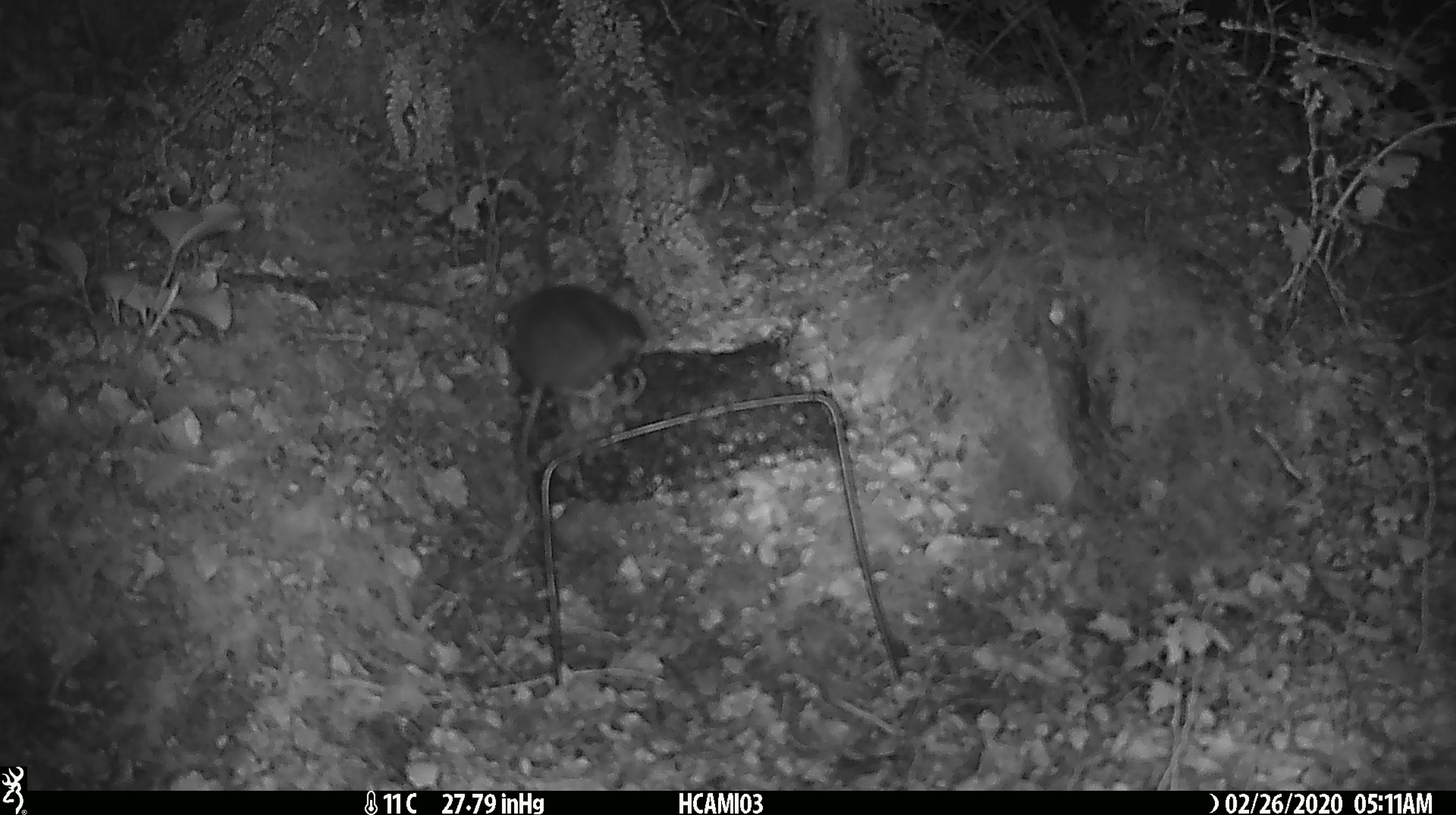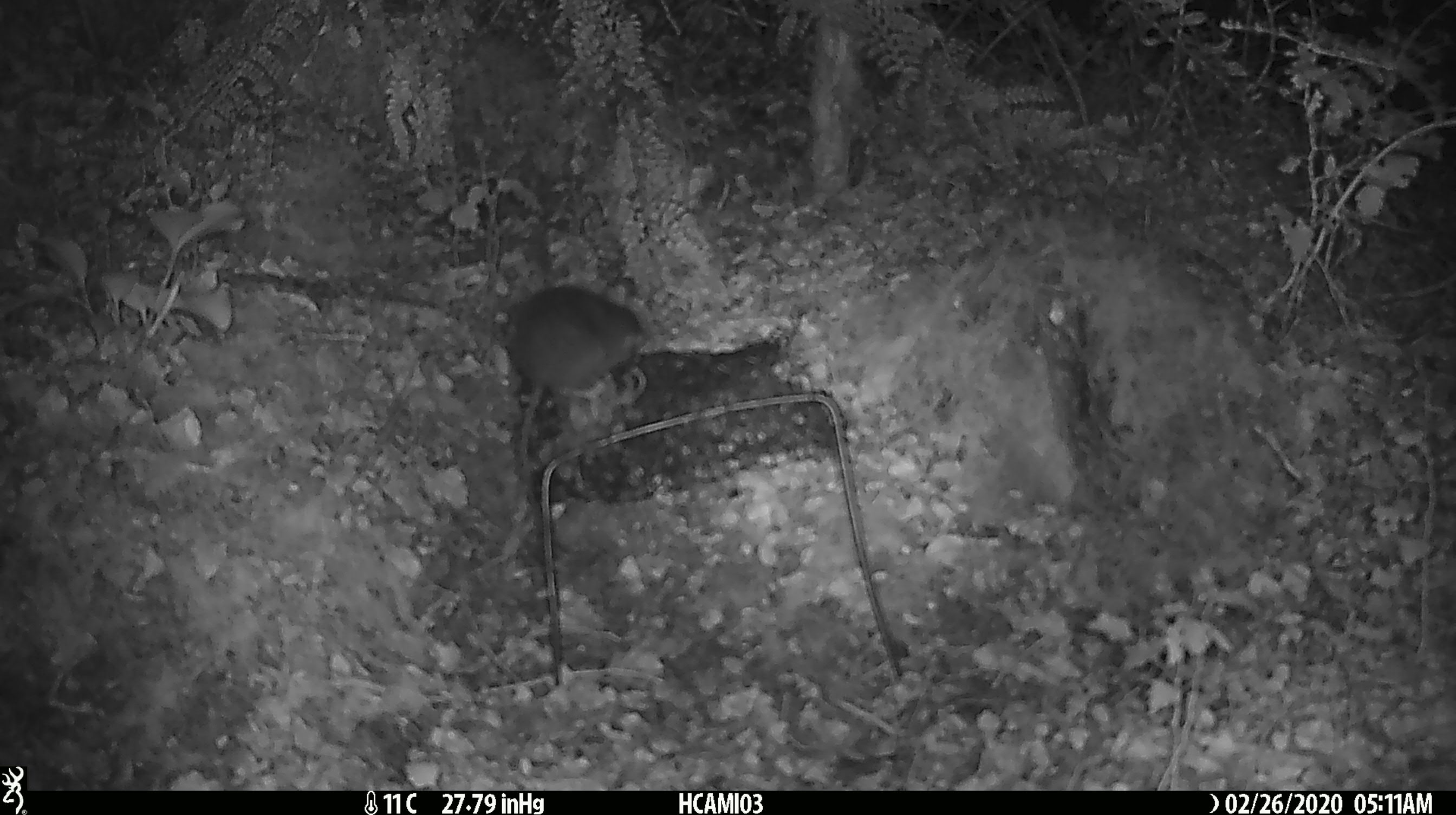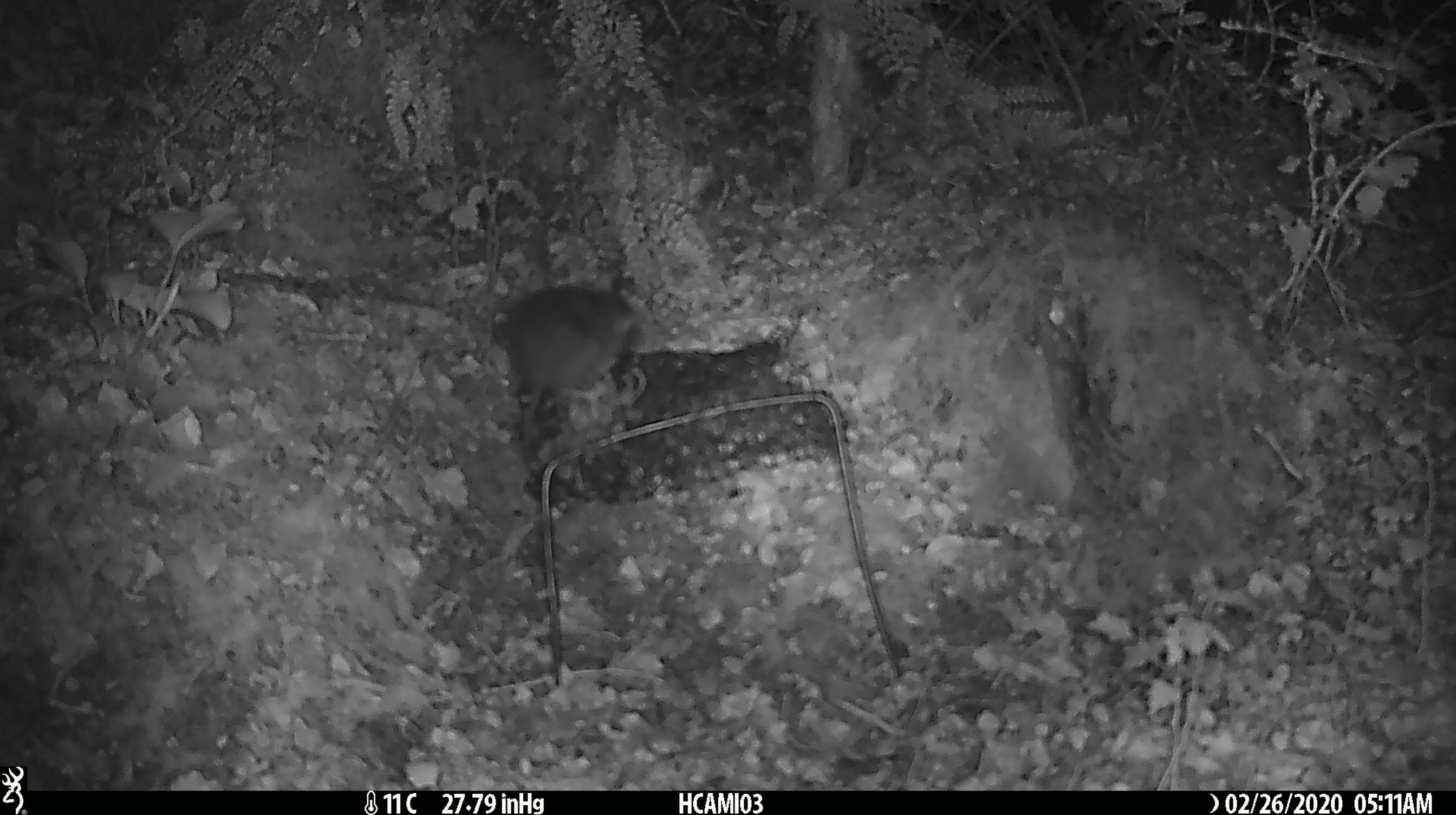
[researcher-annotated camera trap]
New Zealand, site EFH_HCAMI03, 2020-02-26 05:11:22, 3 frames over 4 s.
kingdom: Animalia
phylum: Chordata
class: Mammalia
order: Rodentia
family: Muridae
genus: Mus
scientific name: Mus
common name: mouse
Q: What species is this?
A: Mouse (Mus).